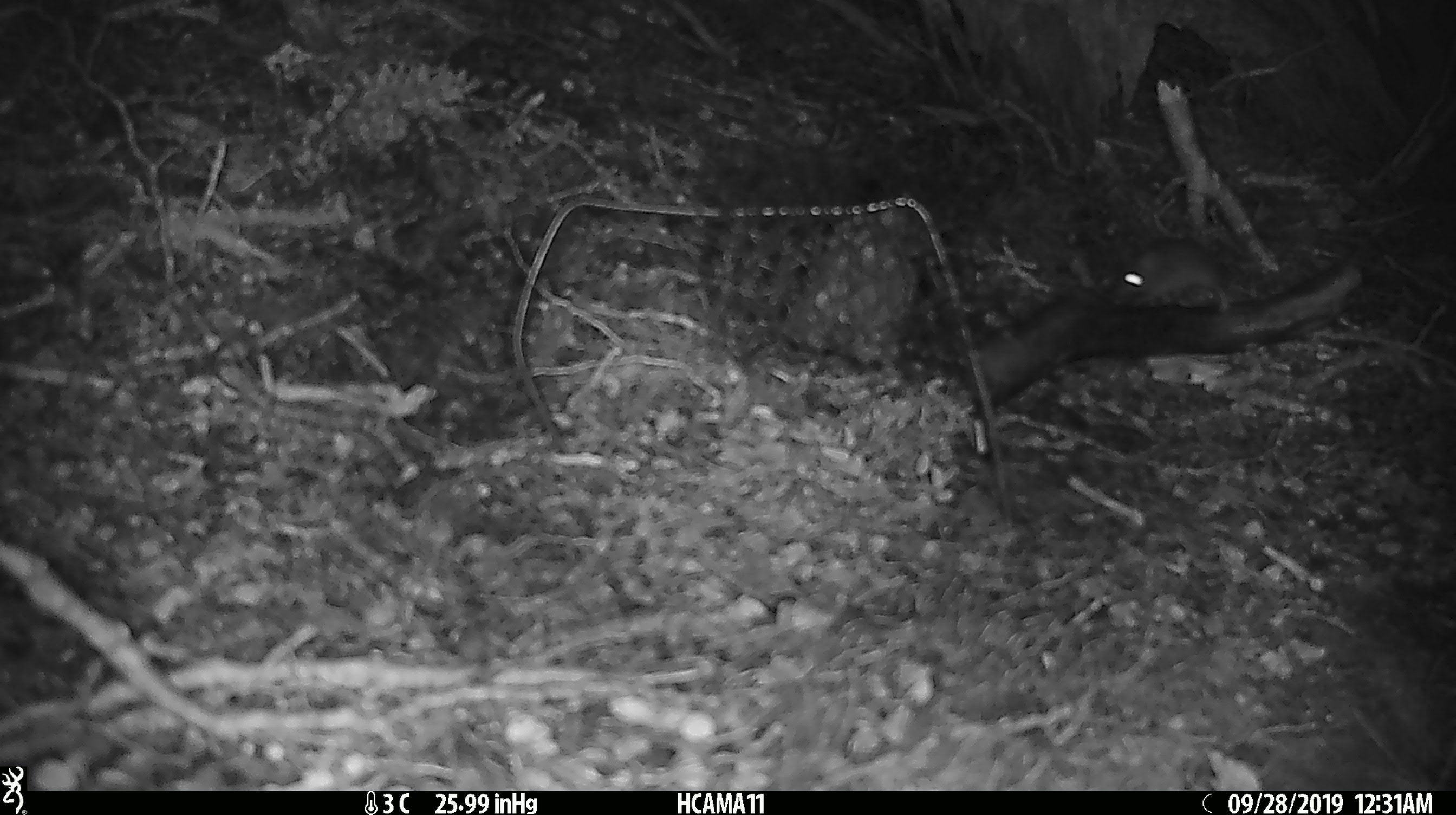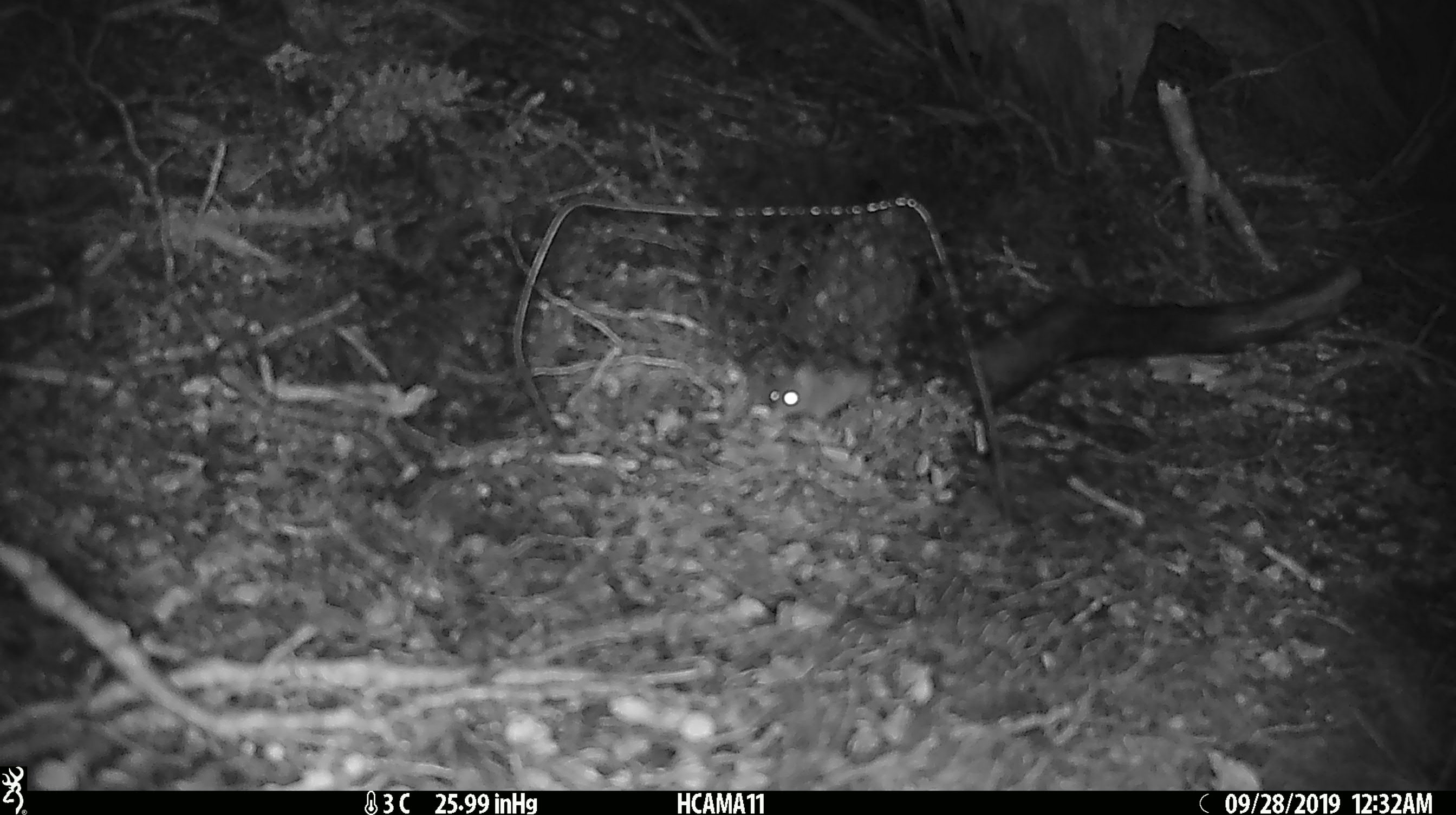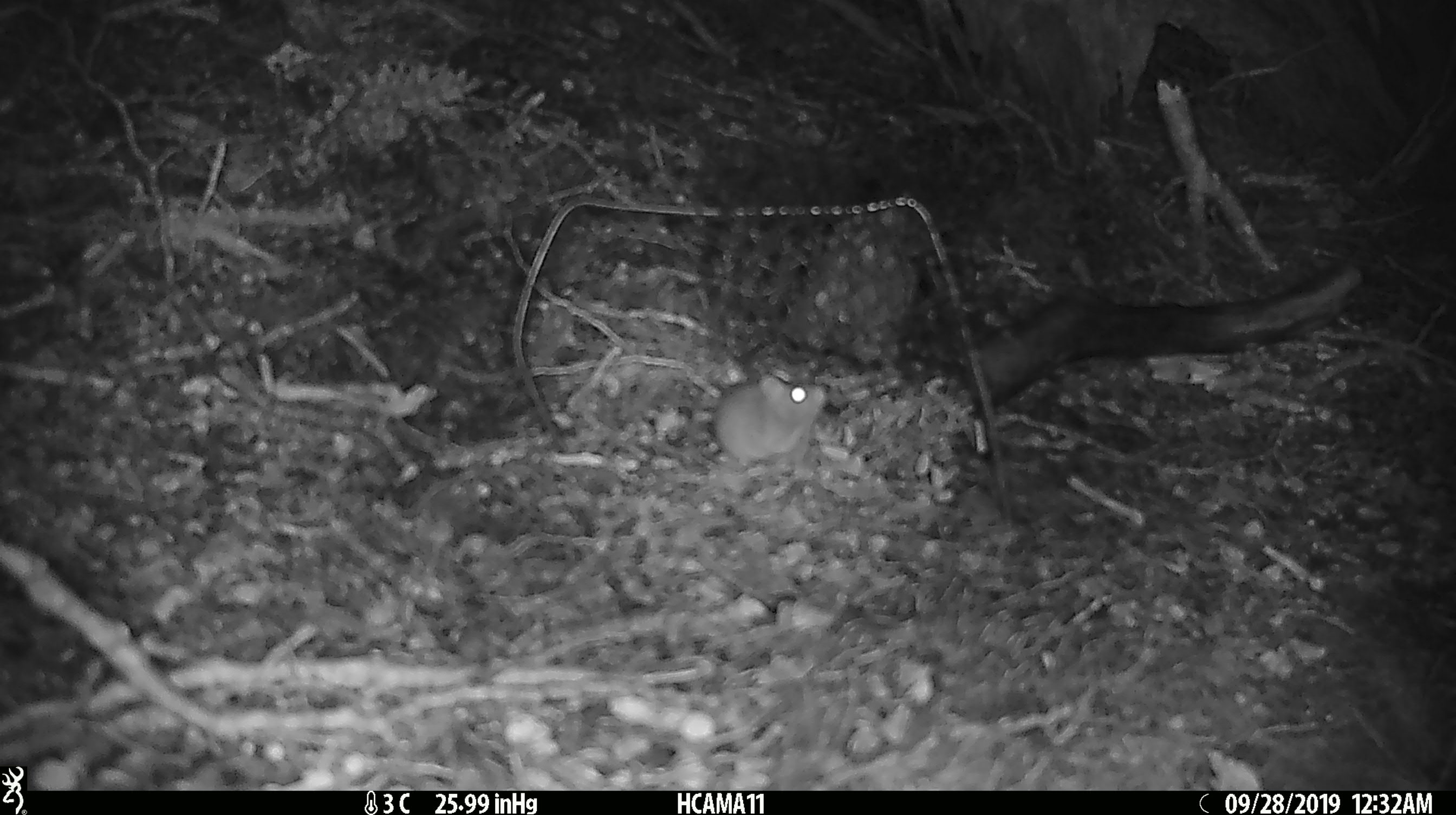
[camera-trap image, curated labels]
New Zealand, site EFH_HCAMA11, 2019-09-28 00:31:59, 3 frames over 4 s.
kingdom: Animalia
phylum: Chordata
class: Mammalia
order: Rodentia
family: Muridae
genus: Mus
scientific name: Mus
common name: mouse